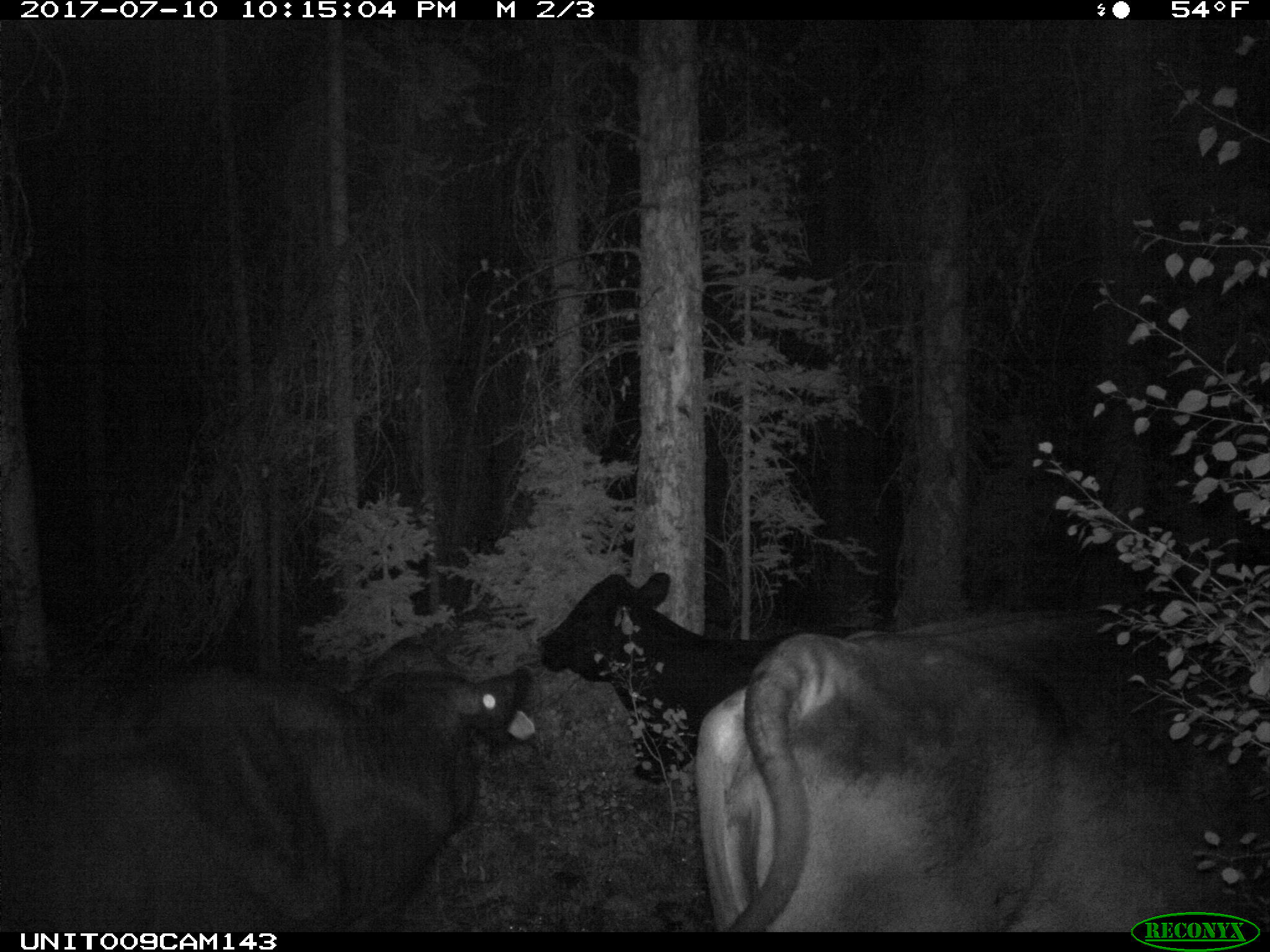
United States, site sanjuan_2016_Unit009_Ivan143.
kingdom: Animalia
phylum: Chordata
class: Mammalia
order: Artiodactyla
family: Bovidae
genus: Bos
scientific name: Bos taurus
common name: domestic cow